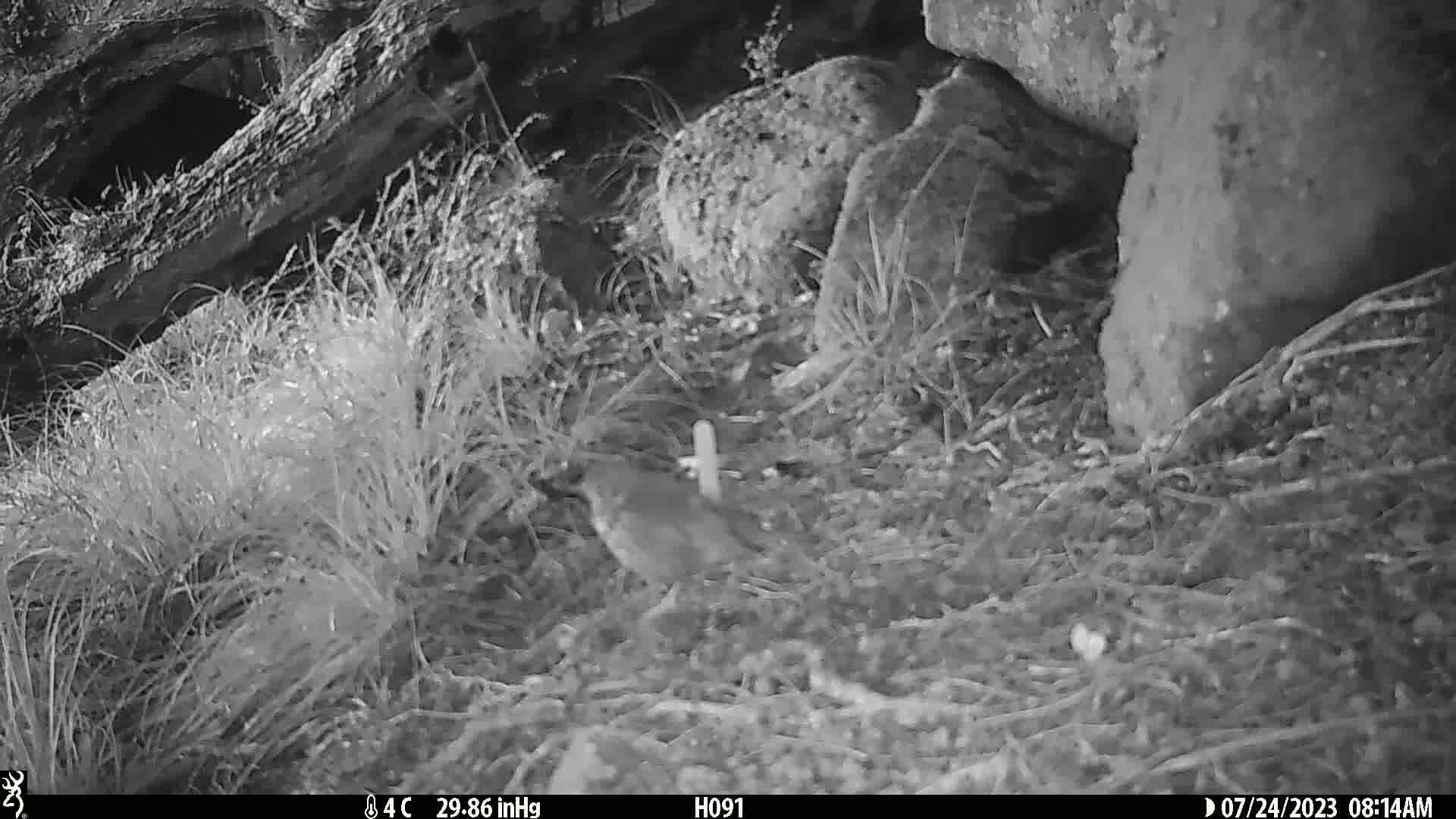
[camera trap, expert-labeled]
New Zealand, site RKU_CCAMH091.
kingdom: Animalia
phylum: Chordata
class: Aves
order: Passeriformes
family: Turdidae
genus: Turdus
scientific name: Turdus philomelos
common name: song thrush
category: thrush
Thrush (song thrush) (Turdus philomelos).